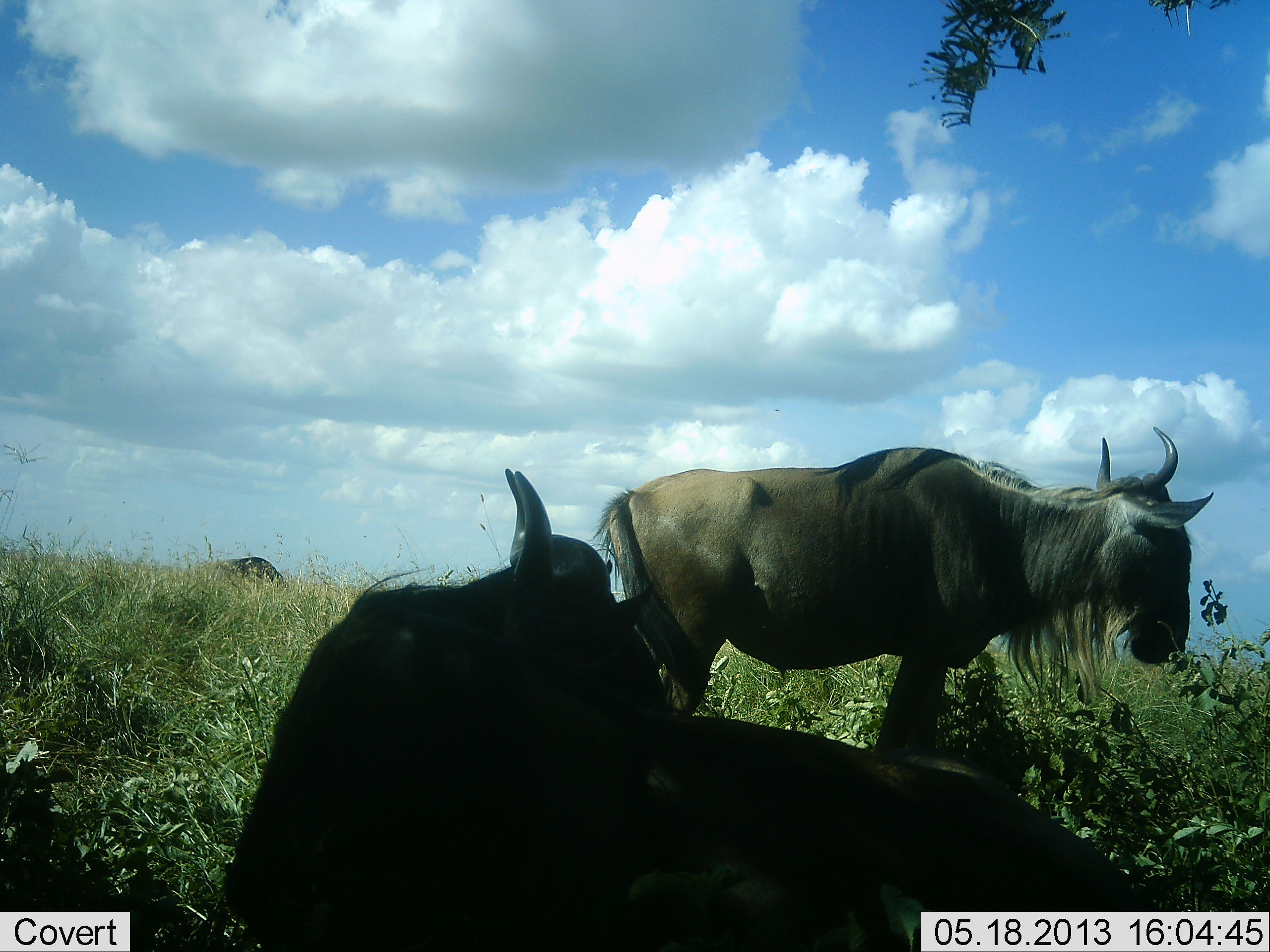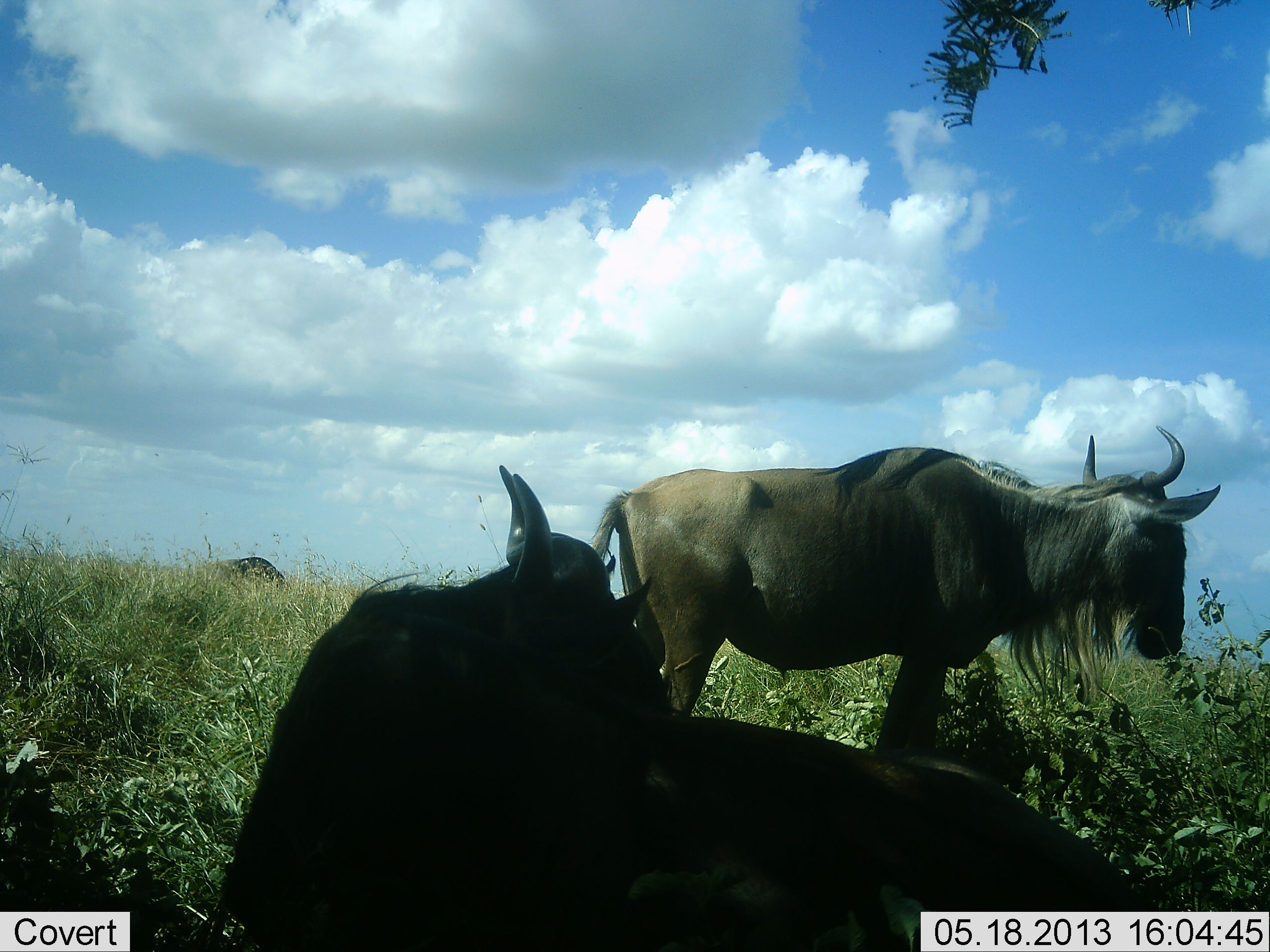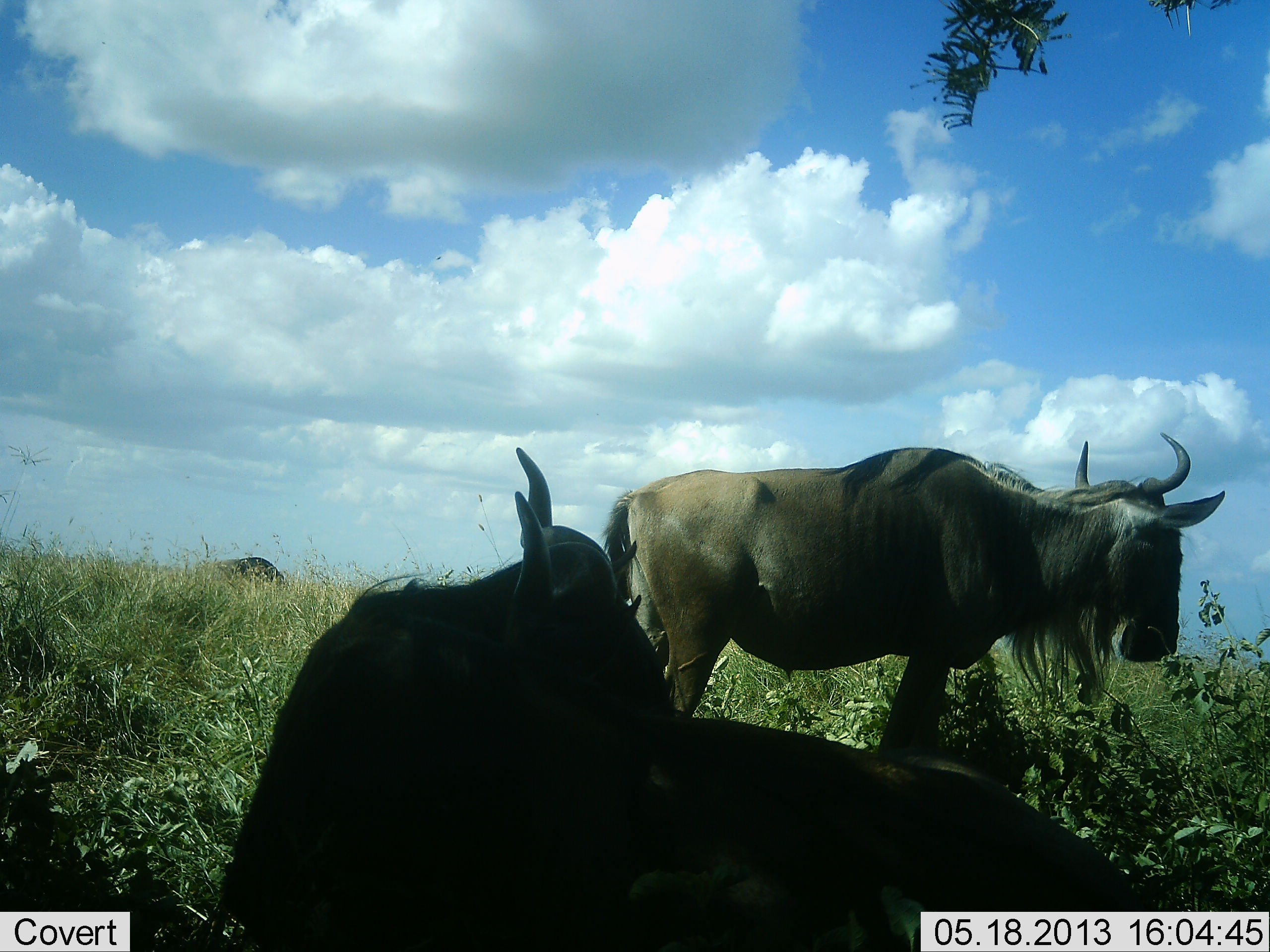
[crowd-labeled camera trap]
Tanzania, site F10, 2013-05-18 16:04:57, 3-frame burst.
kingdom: Animalia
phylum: Chordata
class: Mammalia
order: Artiodactyla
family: Bovidae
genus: Connochaetes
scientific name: Connochaetes taurinus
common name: blue wildebeest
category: wildebeest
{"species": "wildebeest (blue wildebeest) (Connochaetes taurinus)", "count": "3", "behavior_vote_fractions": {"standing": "90%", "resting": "97%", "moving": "3%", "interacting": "0%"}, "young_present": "0%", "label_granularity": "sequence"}